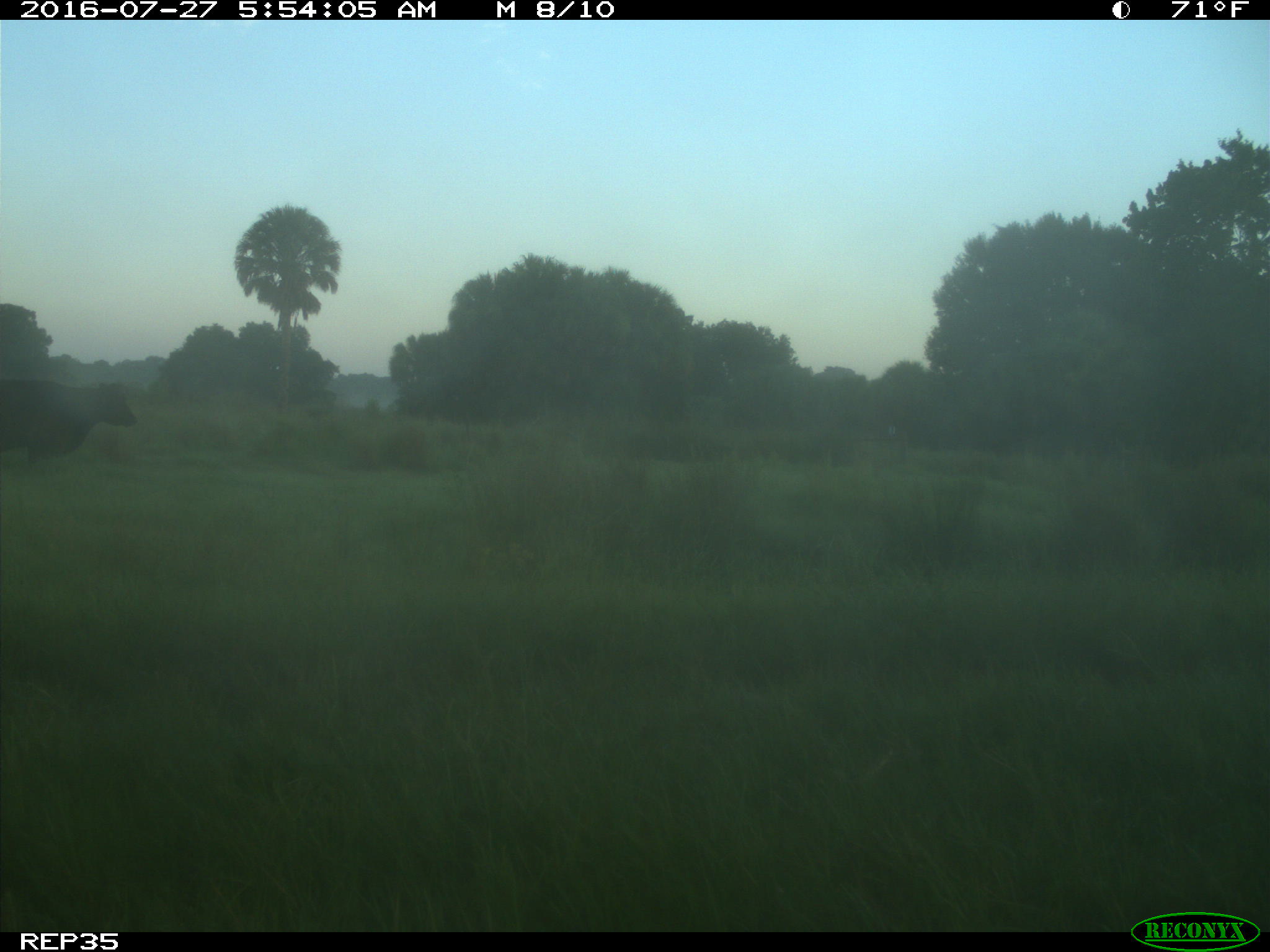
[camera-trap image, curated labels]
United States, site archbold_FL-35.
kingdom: Animalia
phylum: Chordata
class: Mammalia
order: Artiodactyla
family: Bovidae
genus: Bos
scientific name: Bos taurus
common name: domestic cow